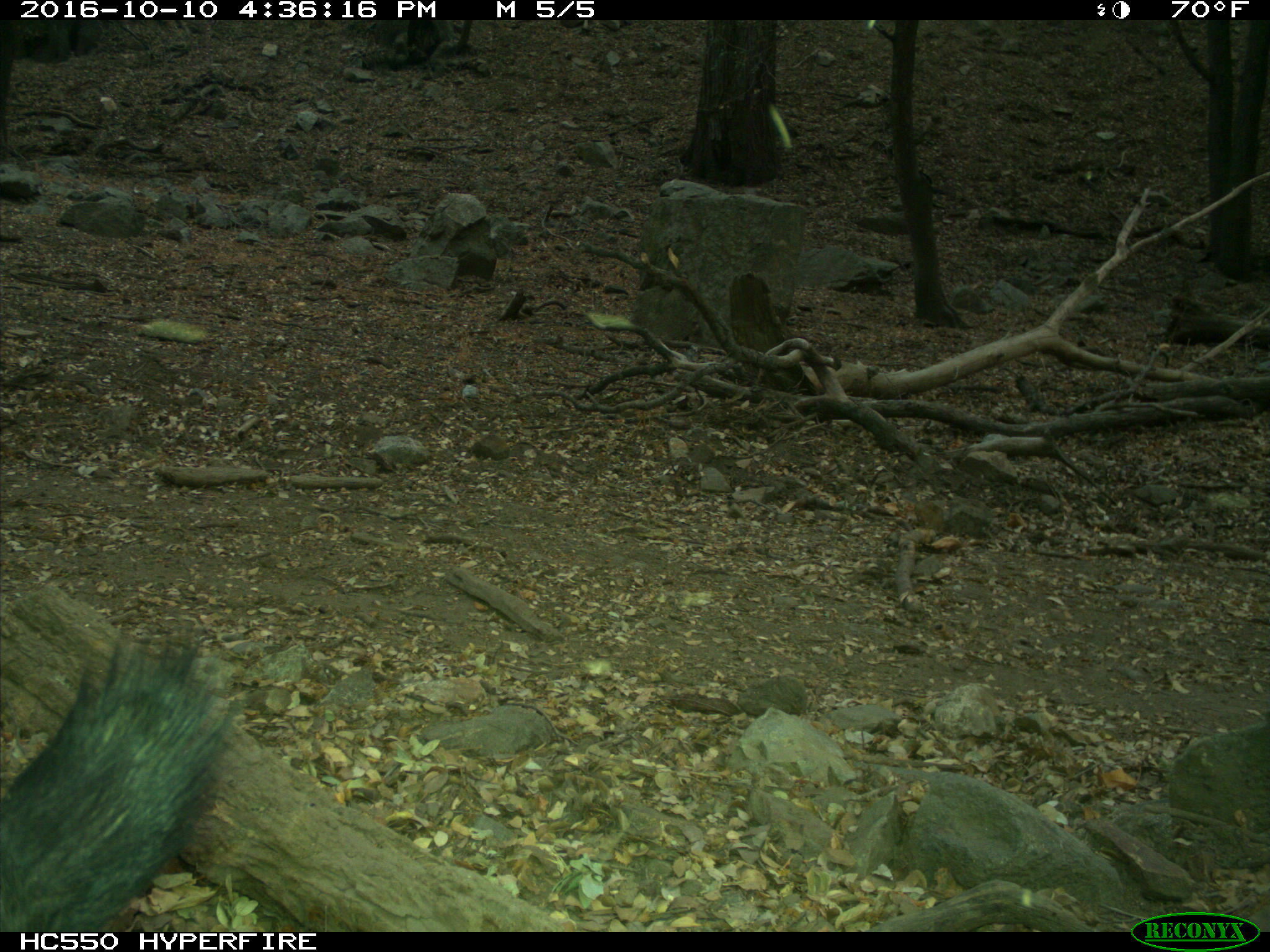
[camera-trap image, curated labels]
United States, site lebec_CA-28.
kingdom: Animalia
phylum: Chordata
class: Mammalia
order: Artiodactyla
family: Suidae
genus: Sus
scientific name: Sus scrofa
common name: wild boar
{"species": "Sus scrofa (wild boar)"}